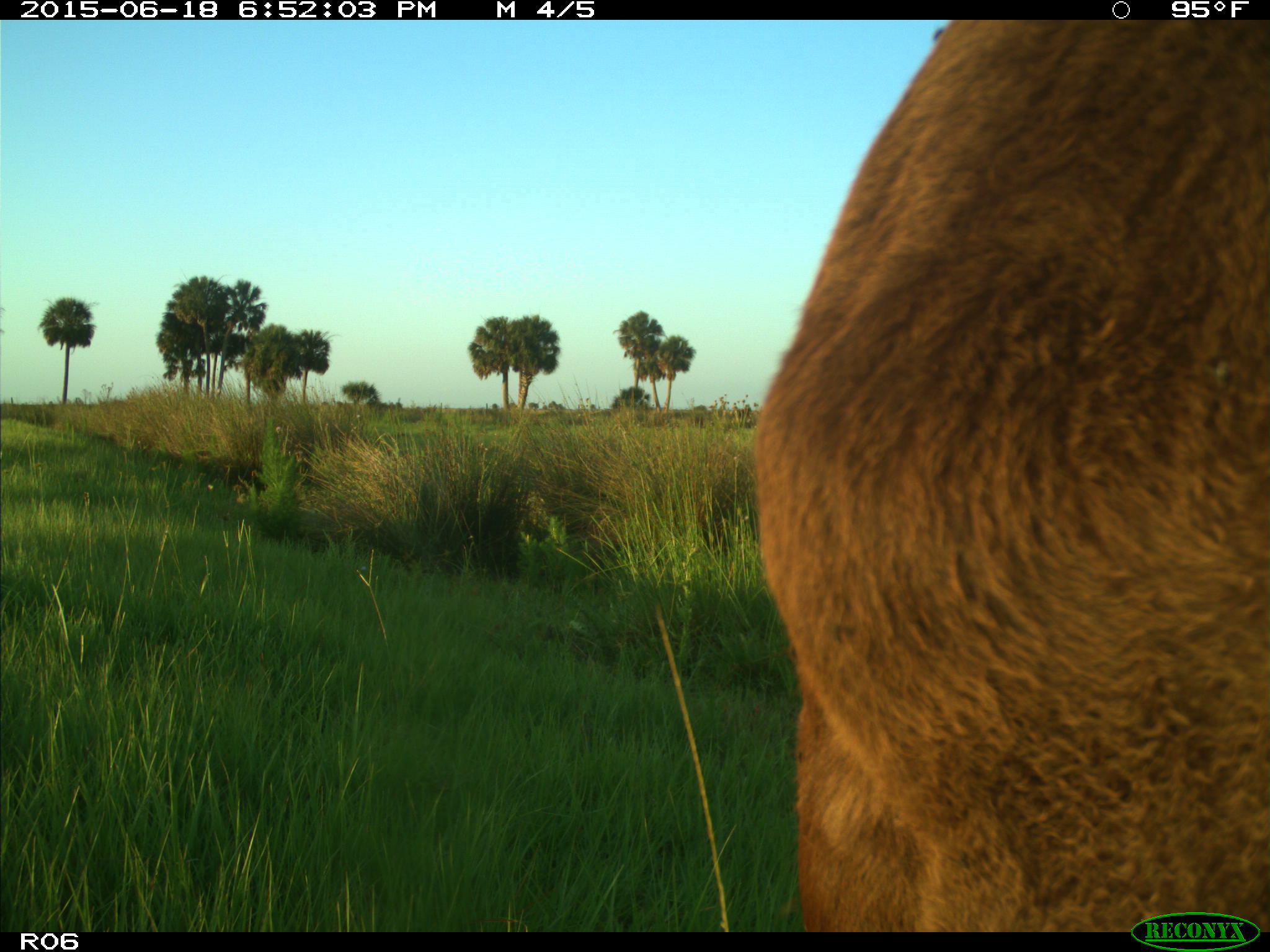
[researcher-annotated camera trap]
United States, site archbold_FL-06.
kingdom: Animalia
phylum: Chordata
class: Mammalia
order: Artiodactyla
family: Bovidae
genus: Bos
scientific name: Bos taurus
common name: domestic cow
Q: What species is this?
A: Bos taurus (domestic cow).